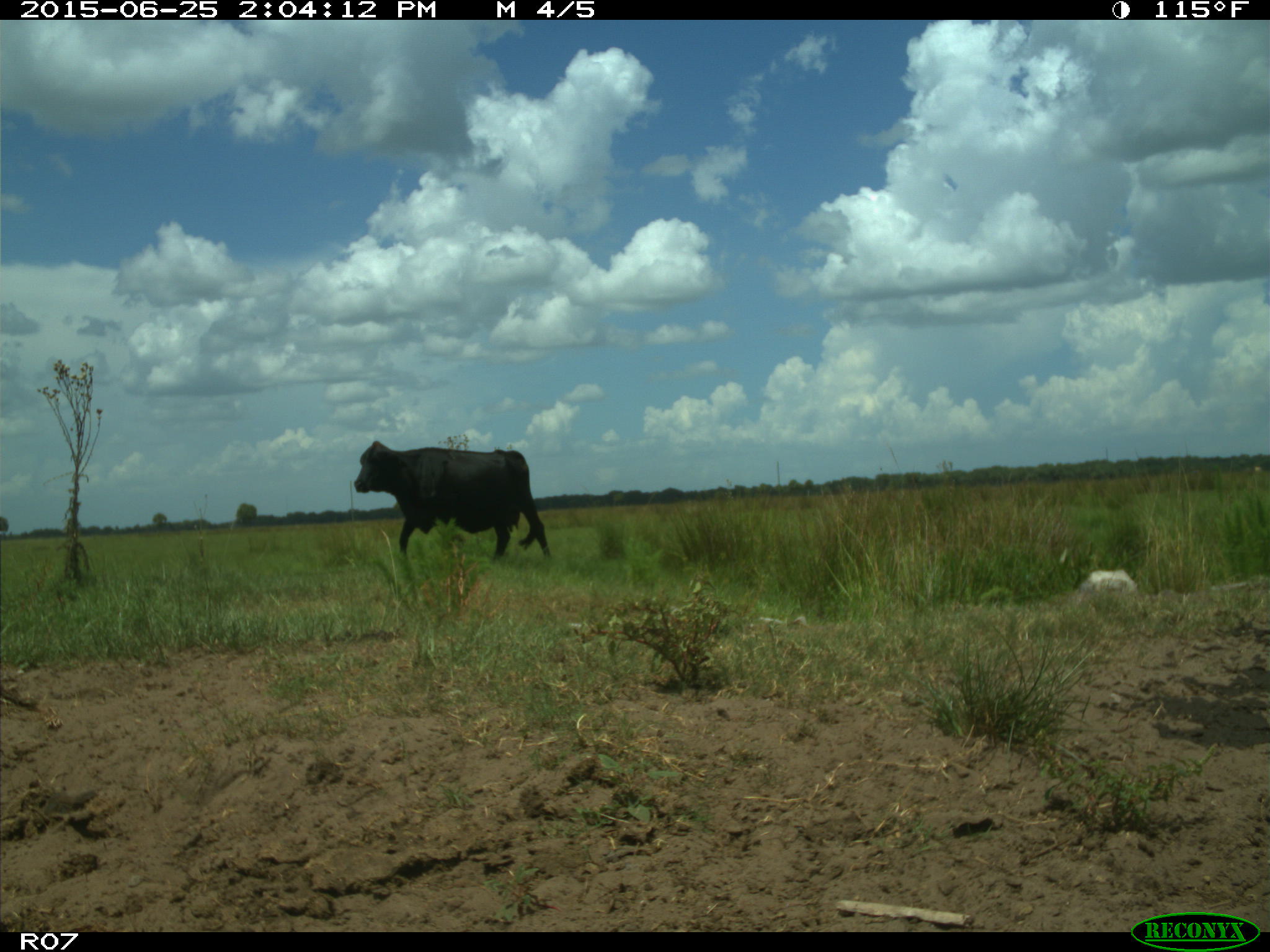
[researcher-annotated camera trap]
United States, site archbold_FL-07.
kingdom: Animalia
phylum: Chordata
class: Mammalia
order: Artiodactyla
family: Bovidae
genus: Bos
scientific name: Bos taurus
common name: domestic cow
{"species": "Bos taurus (domestic cow)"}